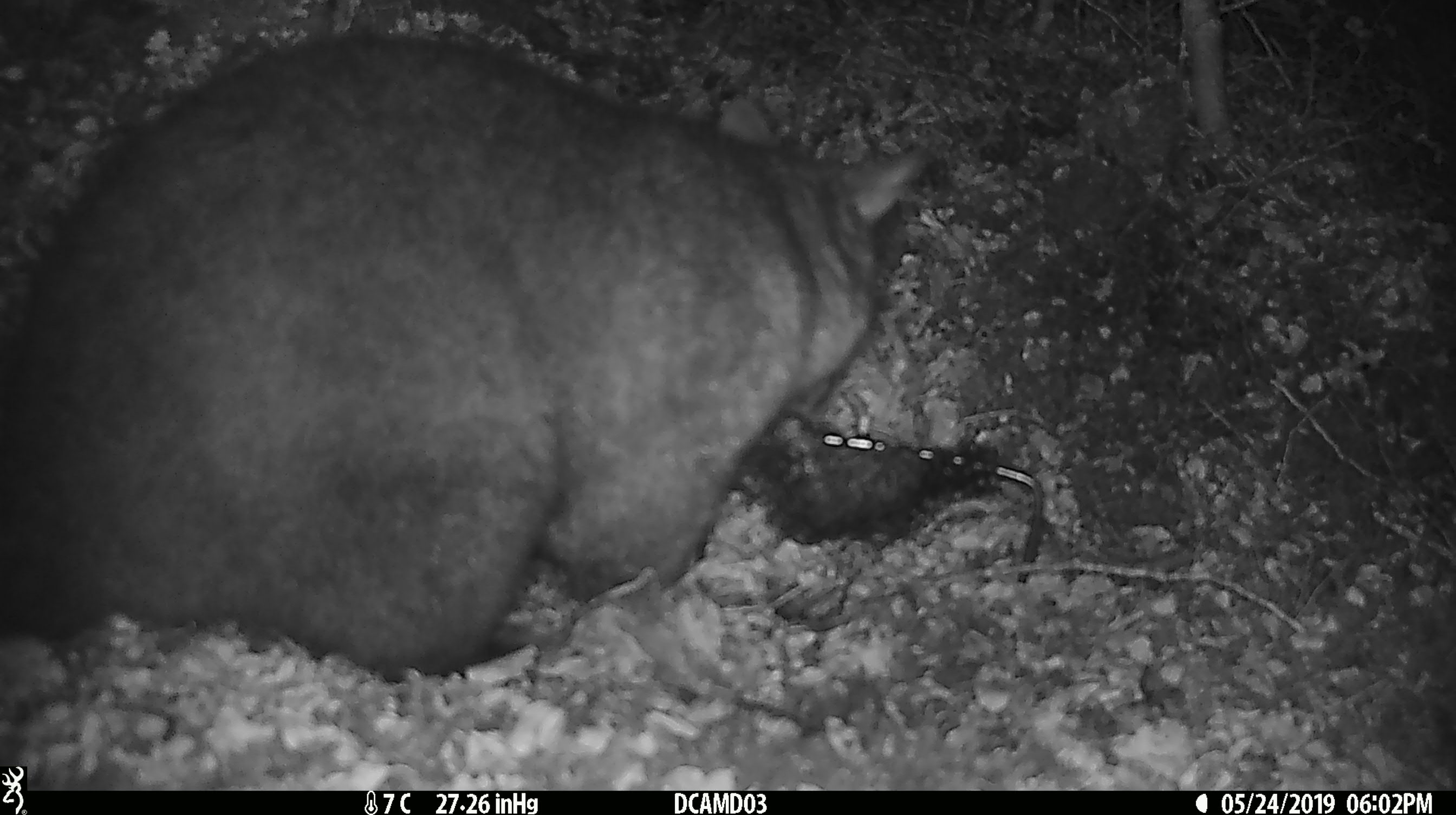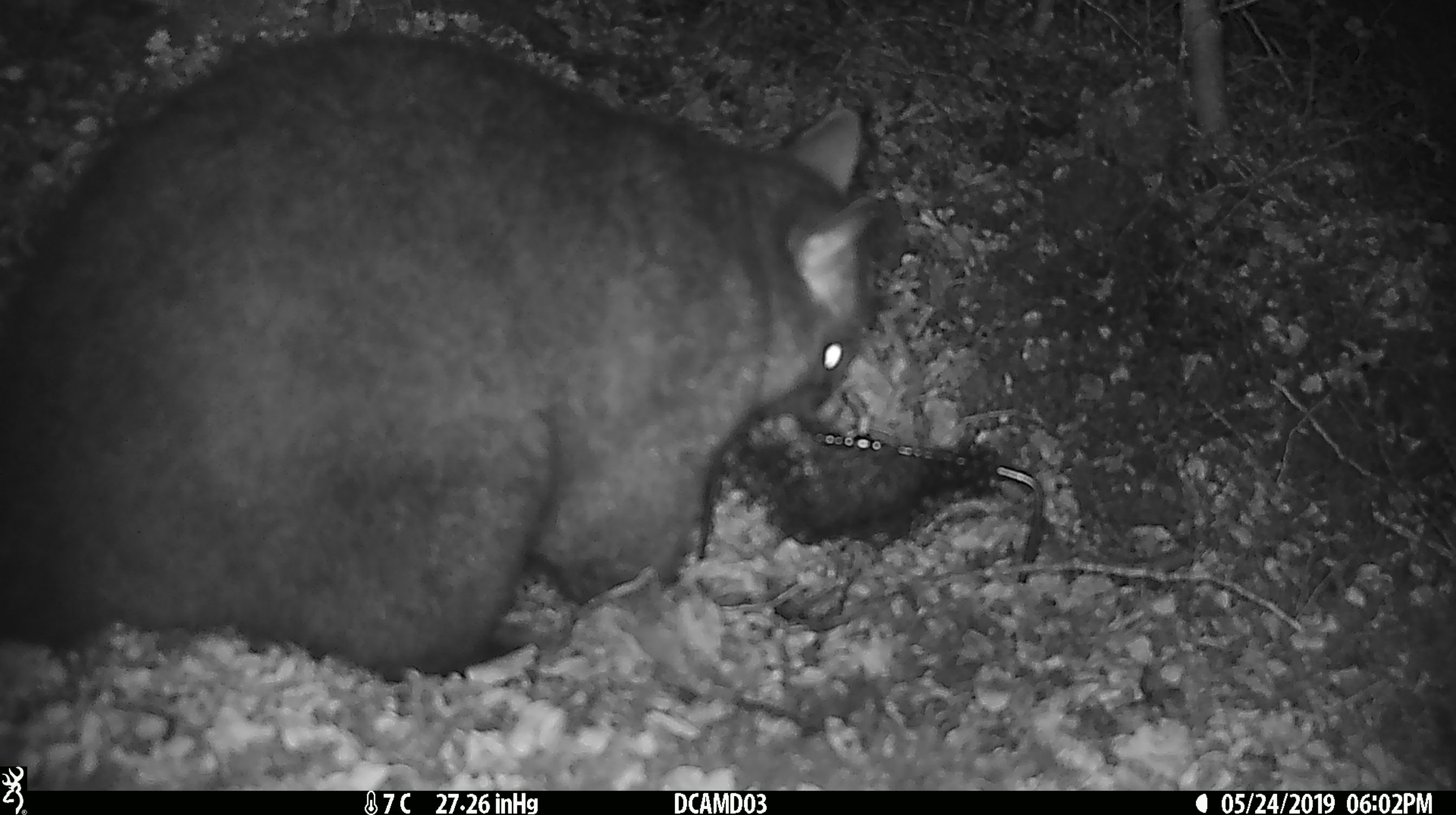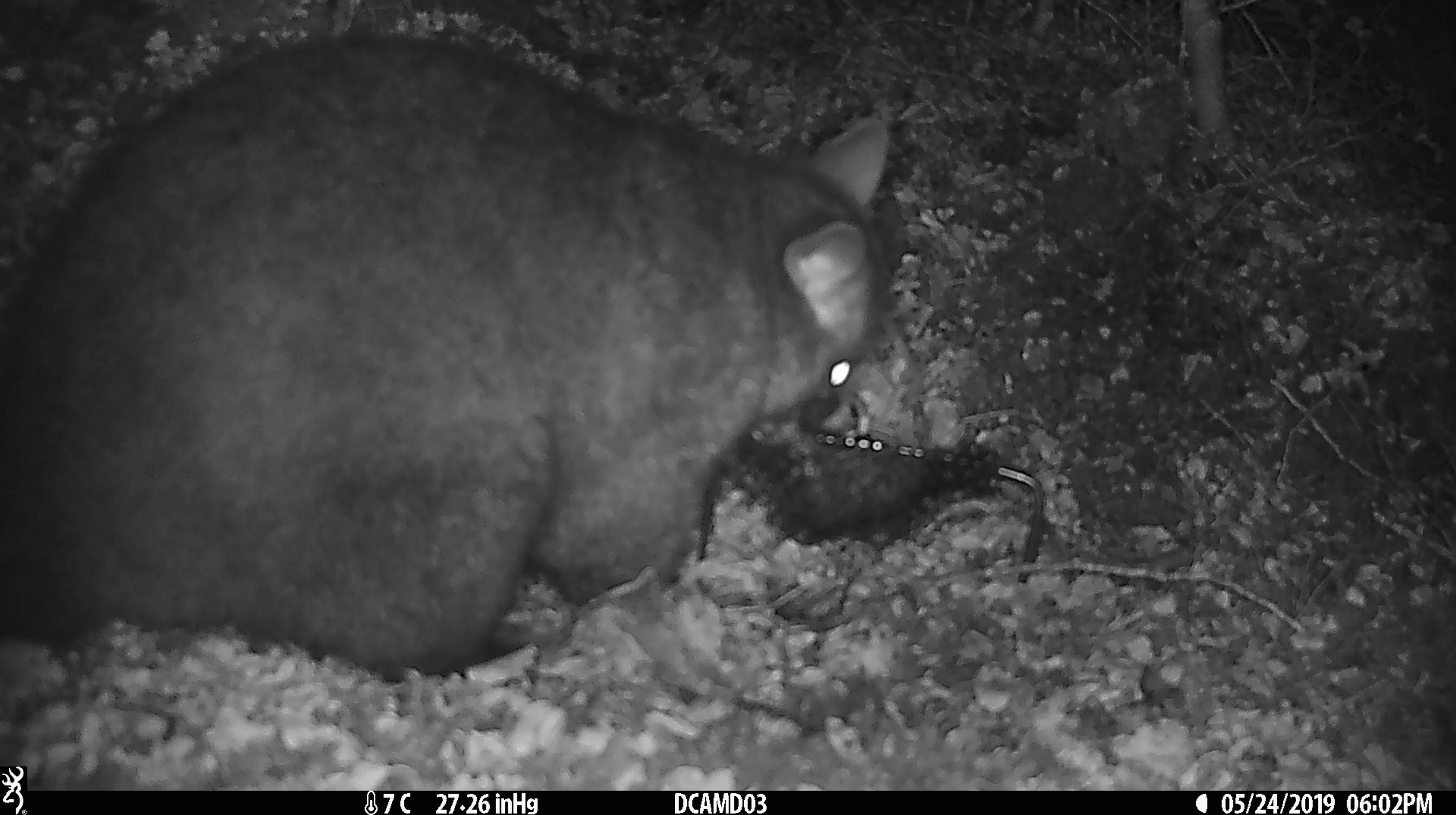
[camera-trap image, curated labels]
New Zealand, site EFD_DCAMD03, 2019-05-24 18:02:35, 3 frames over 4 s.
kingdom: Animalia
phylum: Chordata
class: Mammalia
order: Diprotodontia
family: Phalangeridae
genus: Trichosurus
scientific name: Trichosurus vulpecula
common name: common brushtail possum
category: possum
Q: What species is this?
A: Possum (common brushtail possum) (Trichosurus vulpecula).